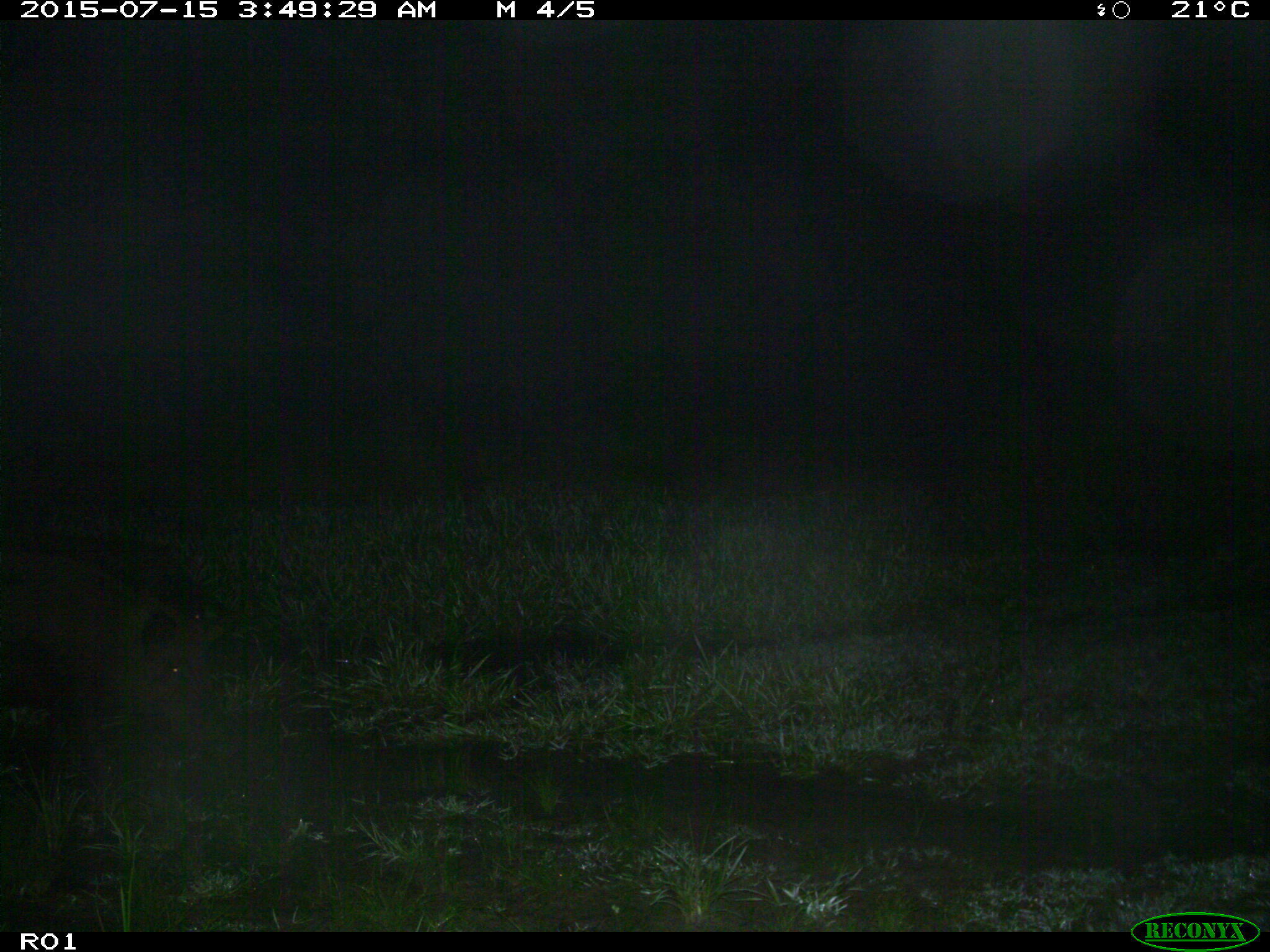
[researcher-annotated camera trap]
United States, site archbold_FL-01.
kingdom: Animalia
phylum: Chordata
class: Mammalia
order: Artiodactyla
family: Suidae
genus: Sus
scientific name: Sus scrofa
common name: wild boar